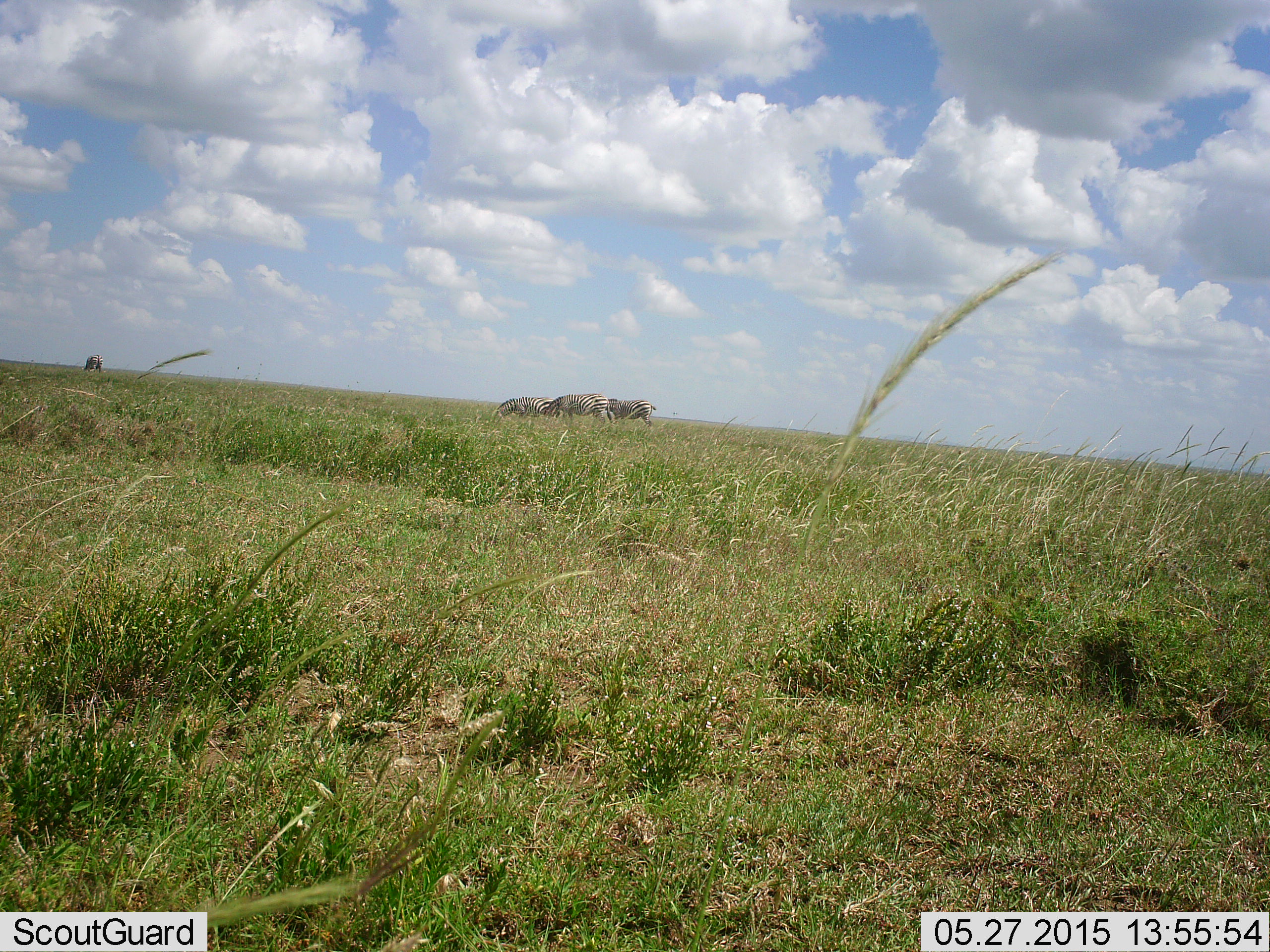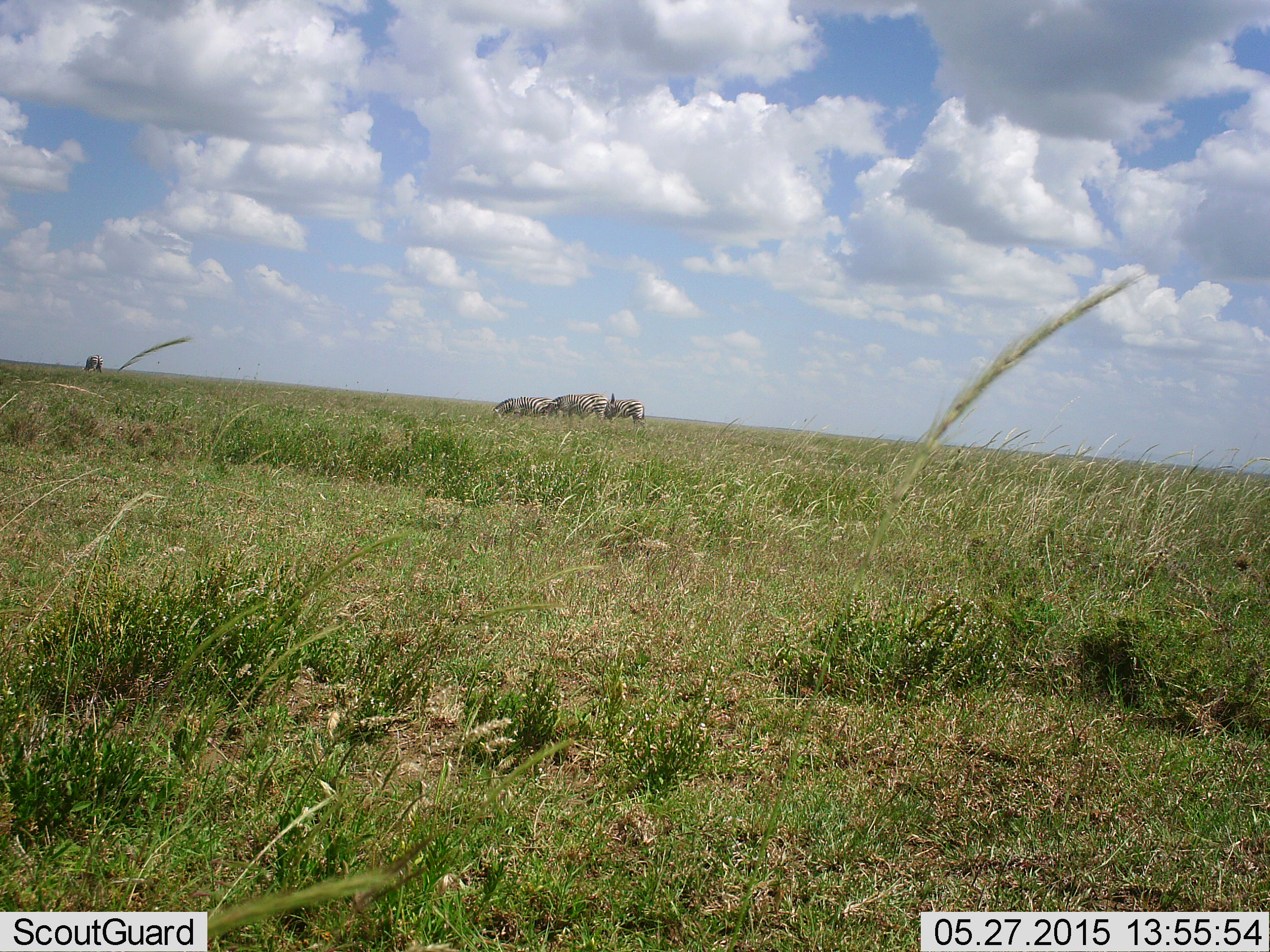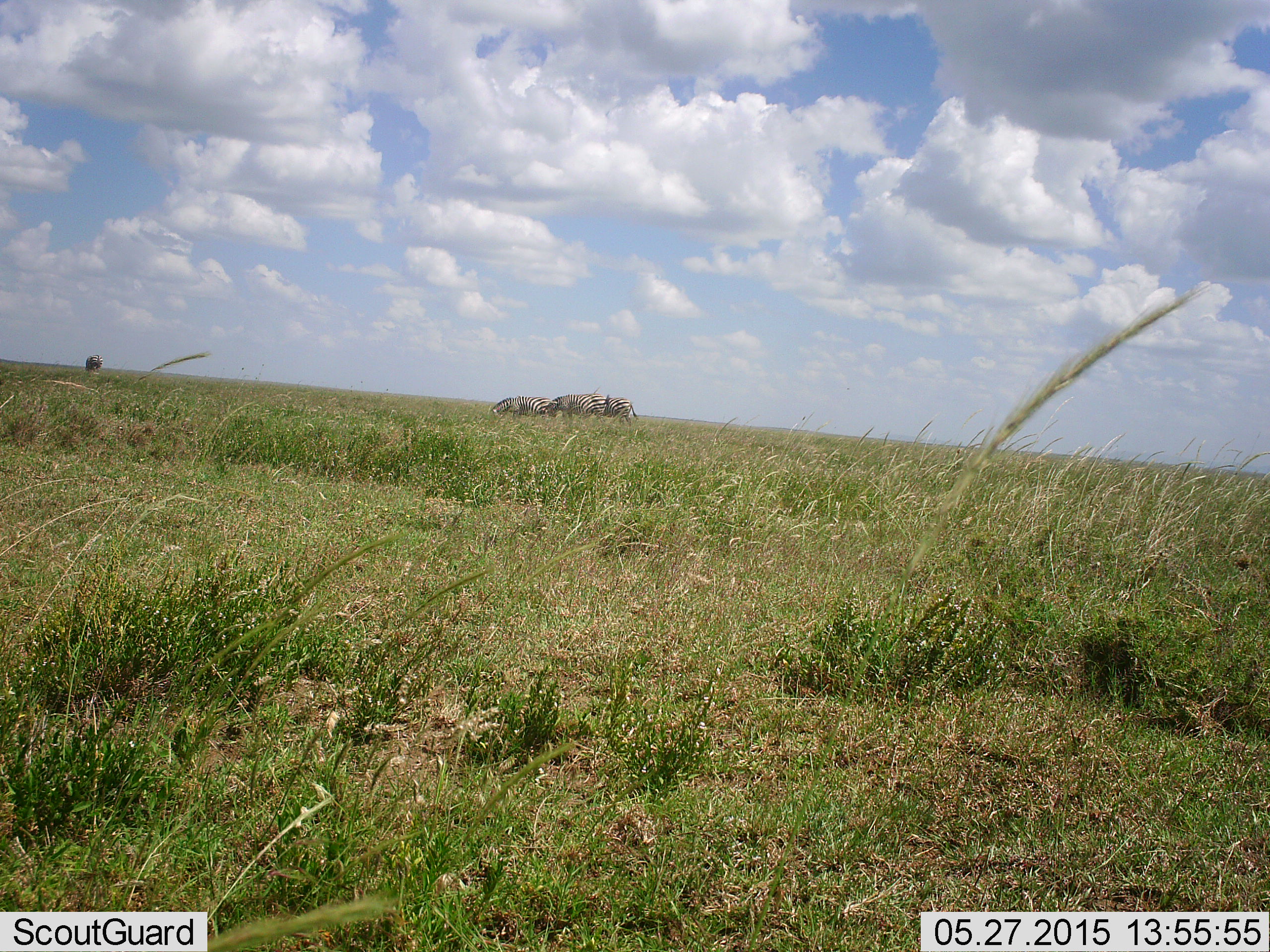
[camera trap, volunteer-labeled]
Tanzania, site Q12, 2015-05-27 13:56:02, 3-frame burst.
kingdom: Animalia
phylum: Chordata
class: Mammalia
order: Perissodactyla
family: Equidae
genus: Equus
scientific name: Equus quagga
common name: plains zebra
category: zebra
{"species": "zebra (plains zebra) (Equus quagga)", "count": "4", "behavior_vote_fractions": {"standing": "30%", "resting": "0%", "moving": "20%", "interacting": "0%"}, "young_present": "0%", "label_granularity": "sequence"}